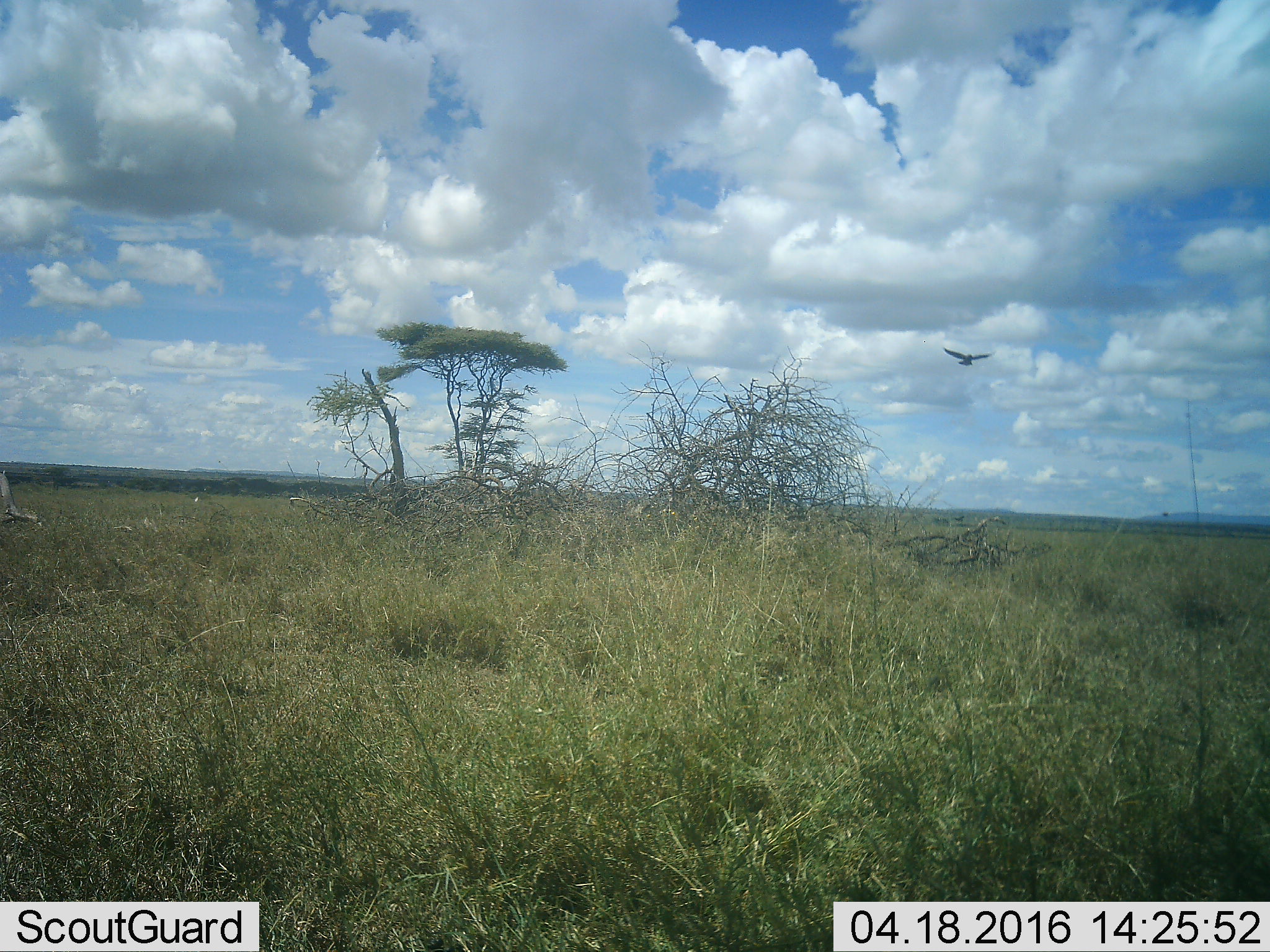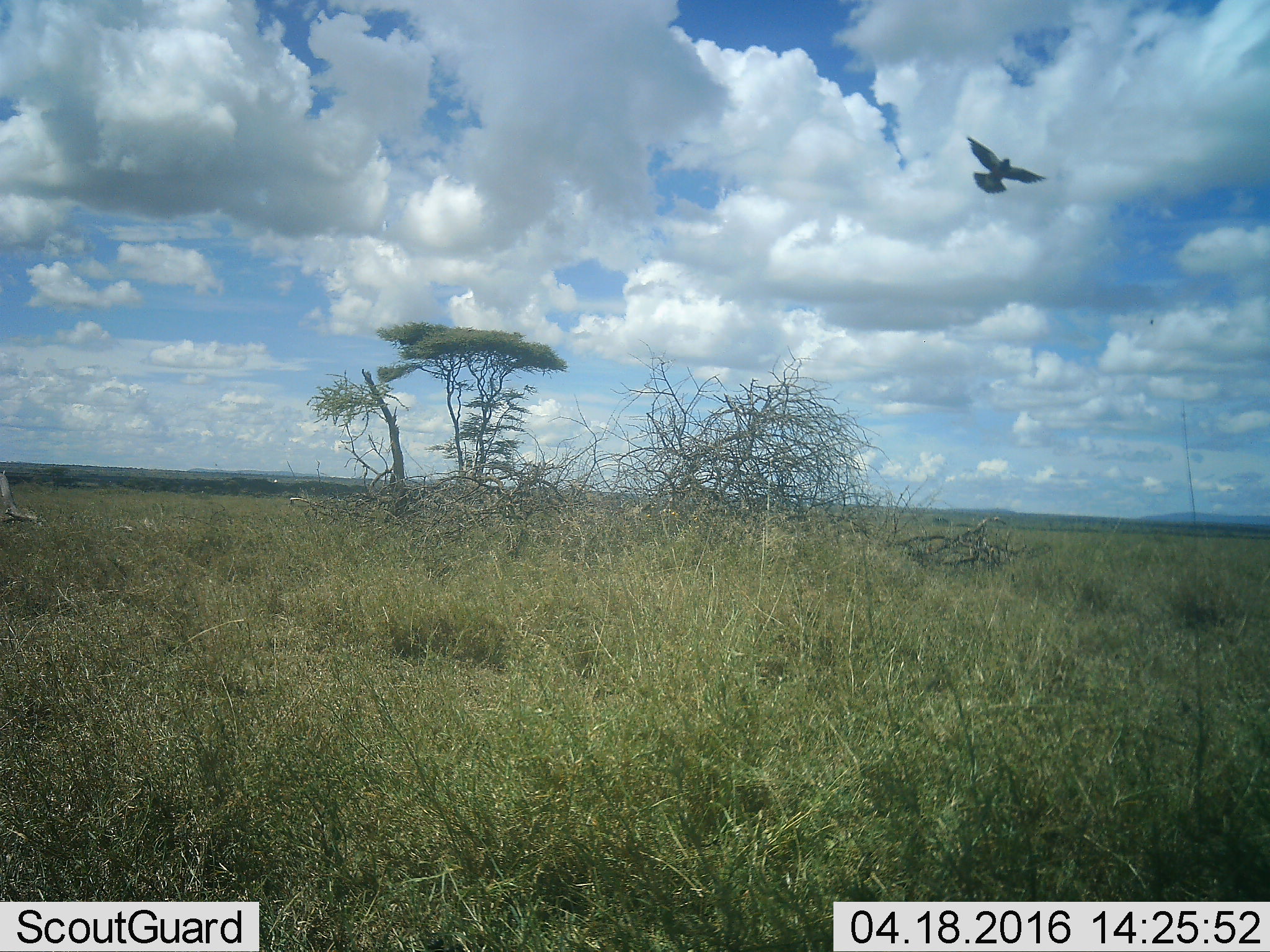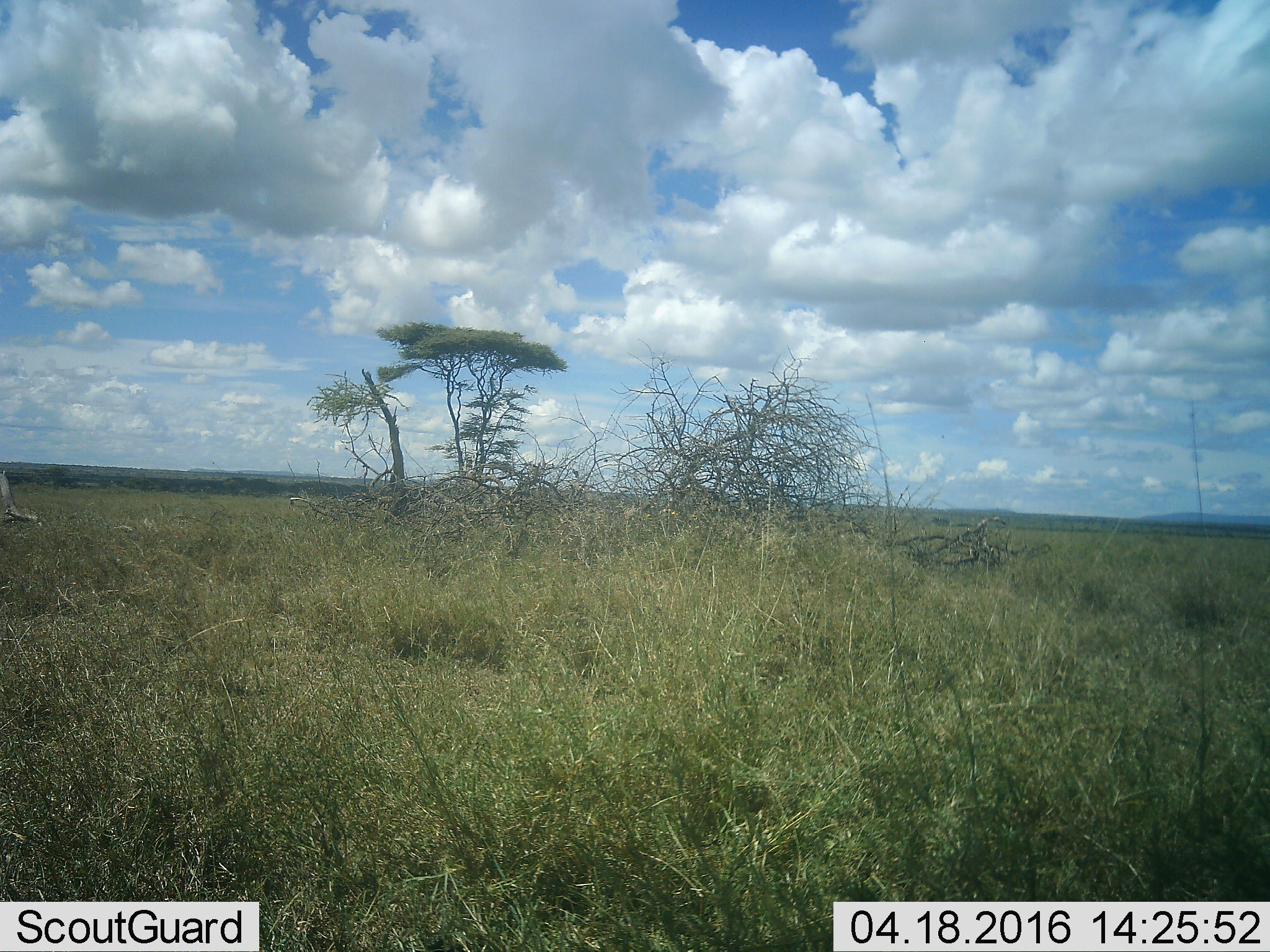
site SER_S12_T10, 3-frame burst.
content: unidentified animal